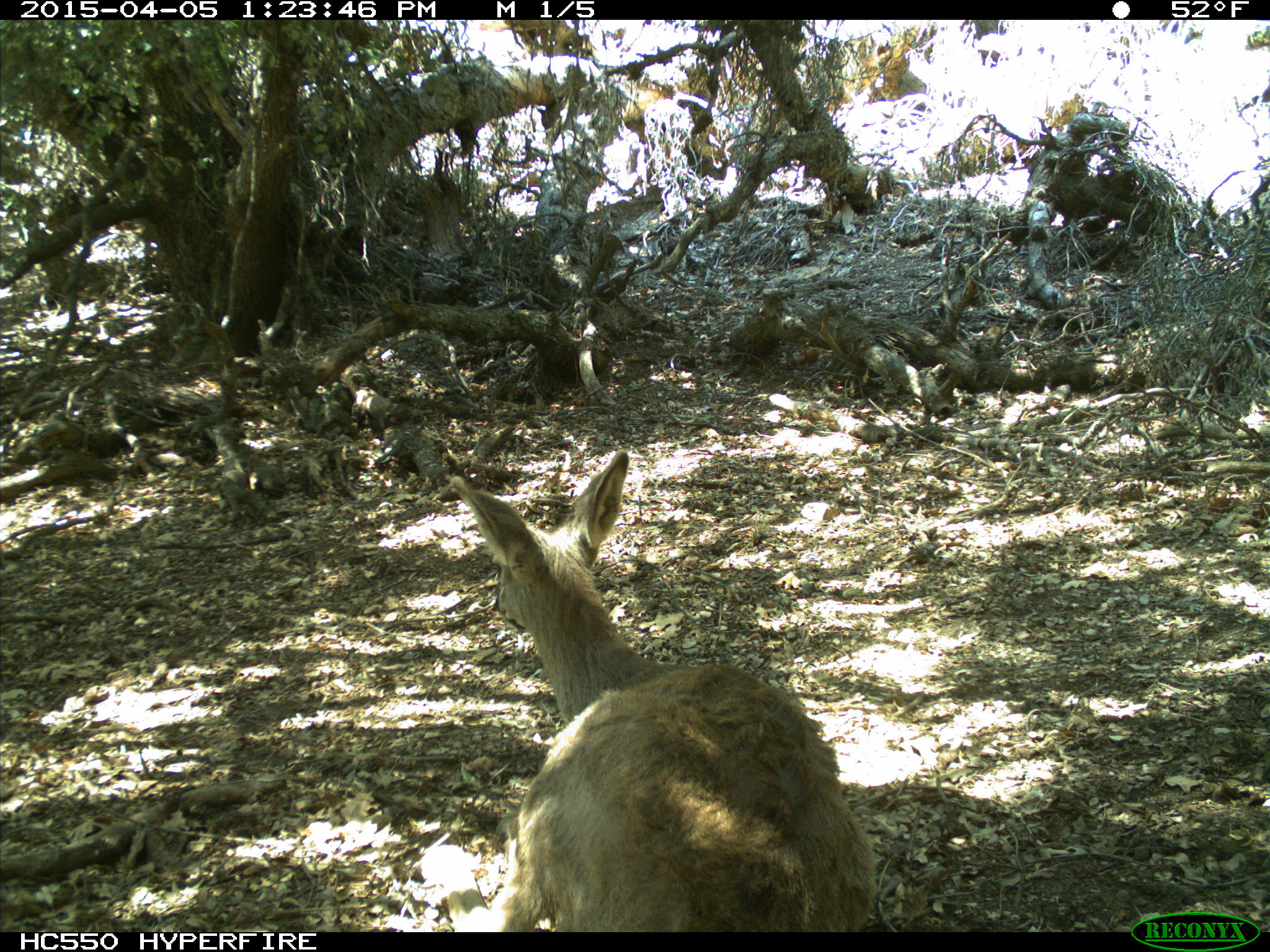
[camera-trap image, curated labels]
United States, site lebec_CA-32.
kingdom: Animalia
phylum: Chordata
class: Mammalia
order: Artiodactyla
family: Cervidae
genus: Odocoileus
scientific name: Odocoileus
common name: deer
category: unidentified deer